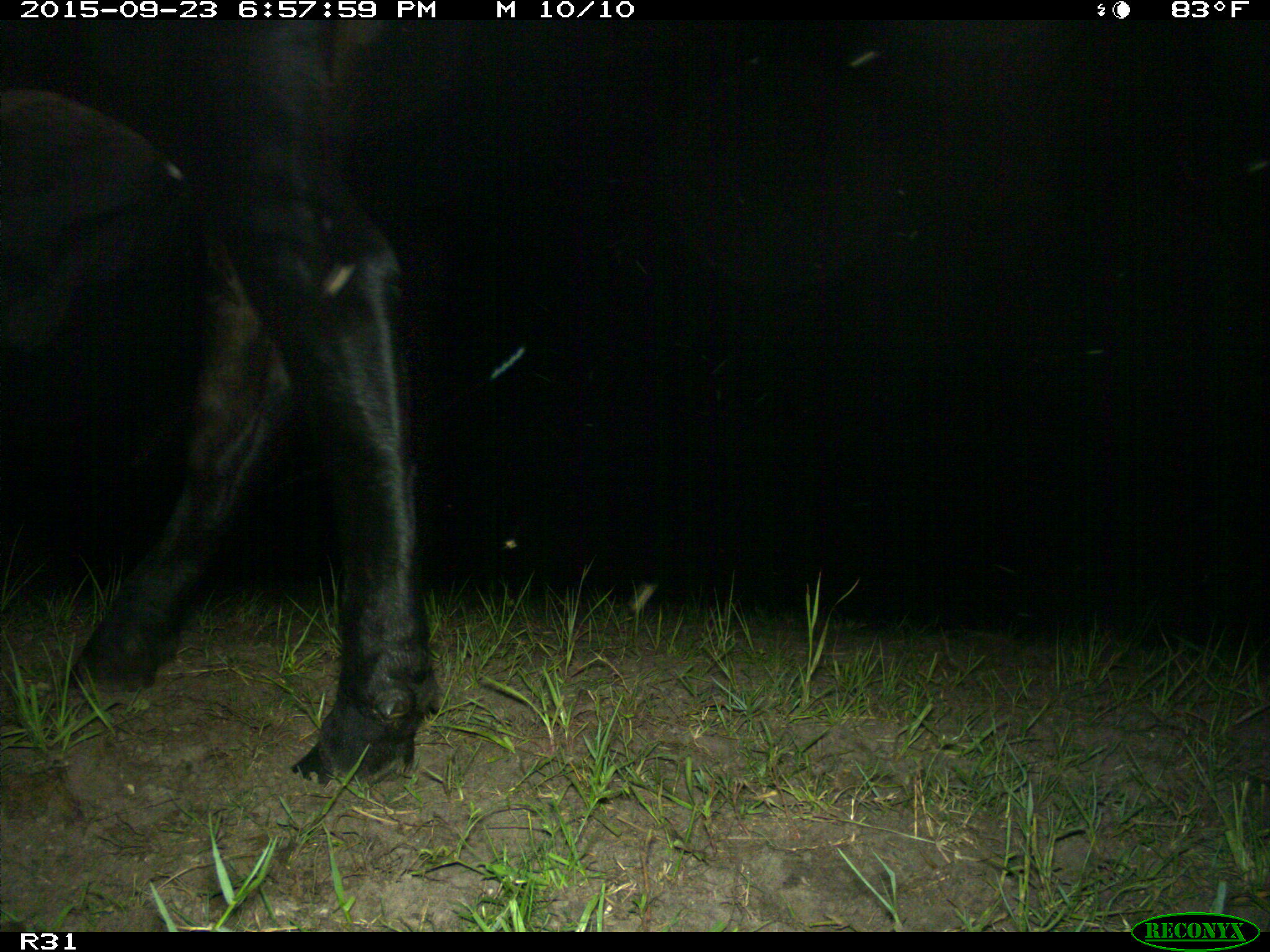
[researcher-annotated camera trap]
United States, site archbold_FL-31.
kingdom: Animalia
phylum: Chordata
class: Mammalia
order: Artiodactyla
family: Bovidae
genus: Bos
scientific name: Bos taurus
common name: domestic cow